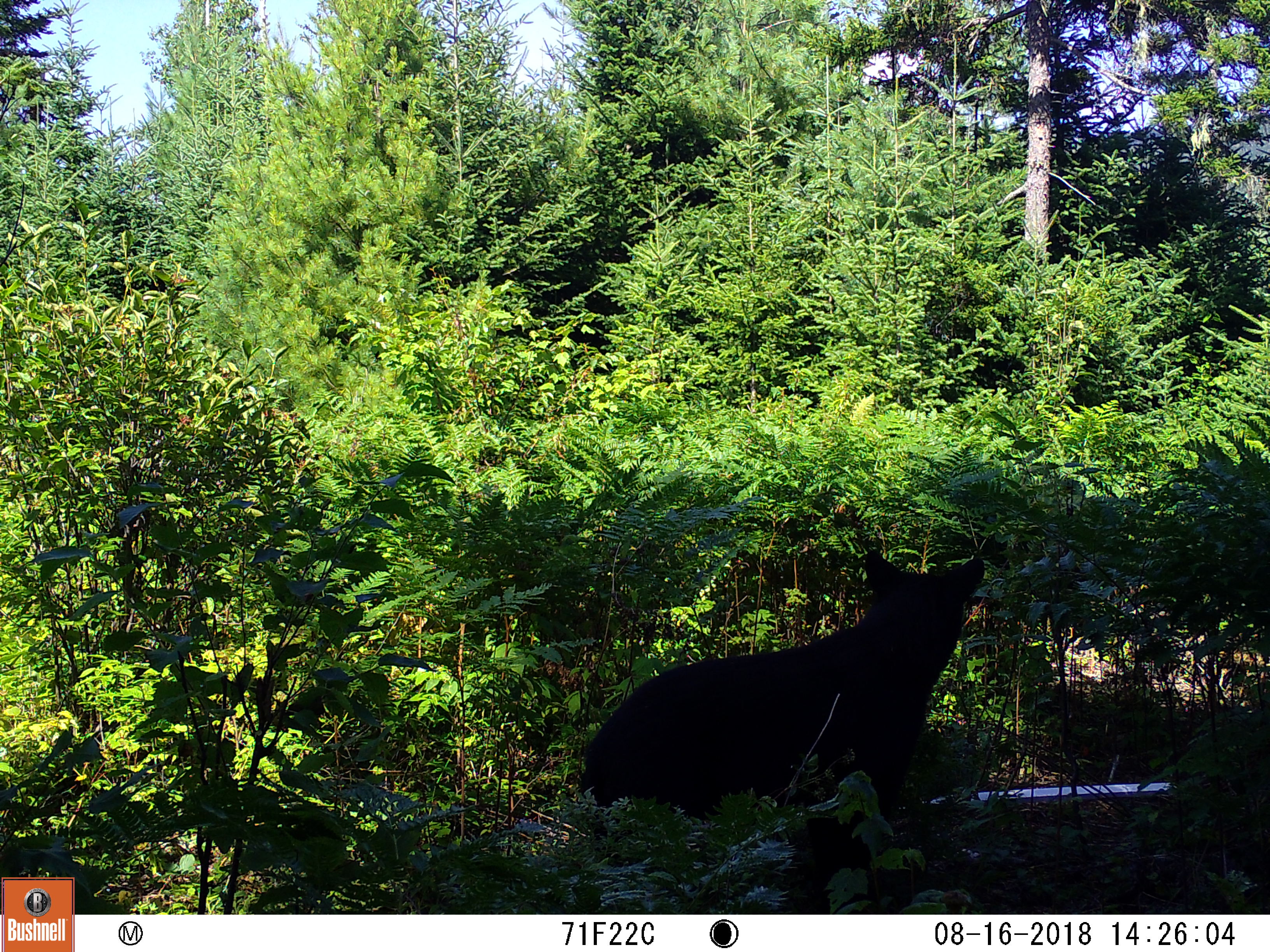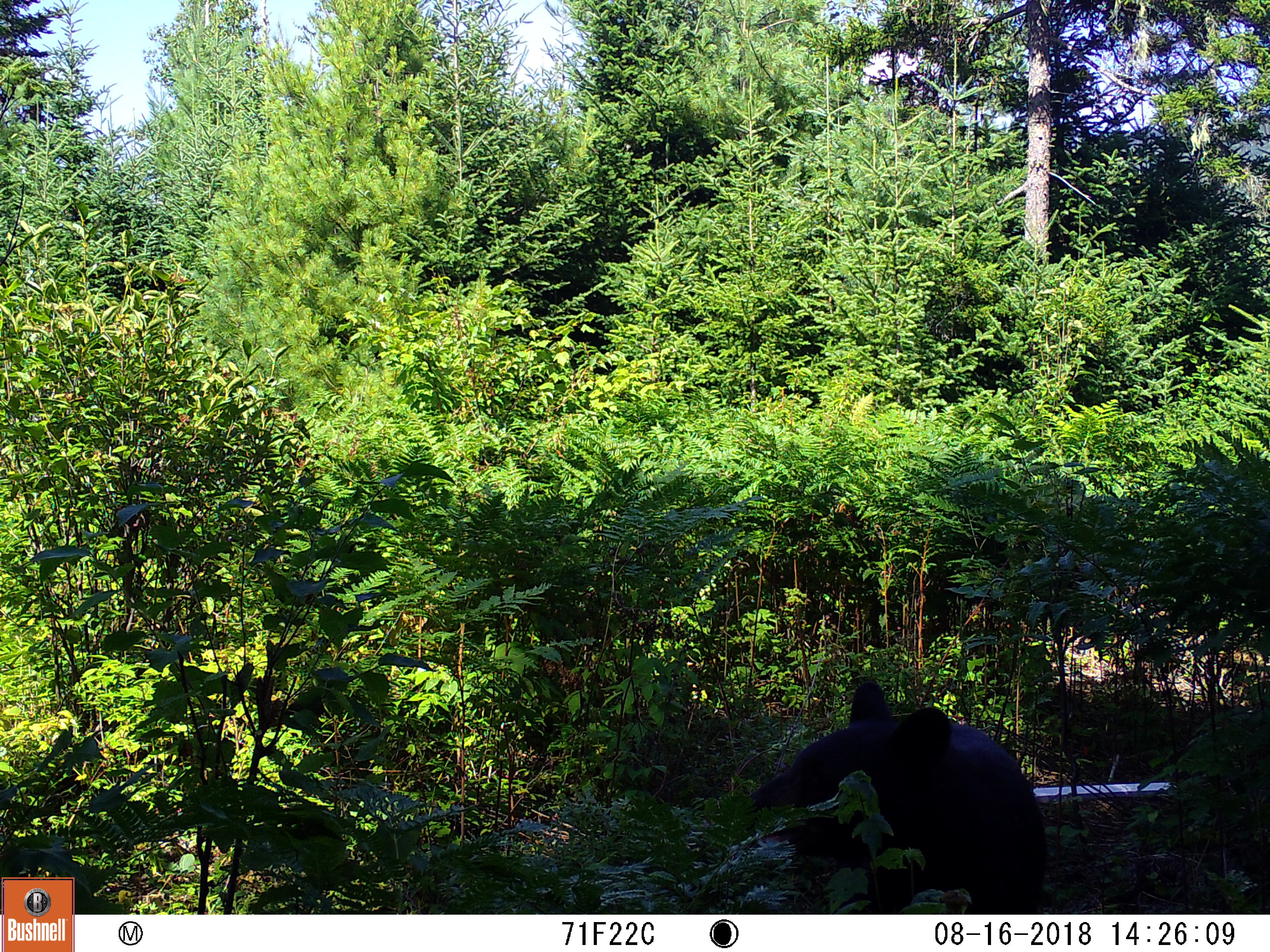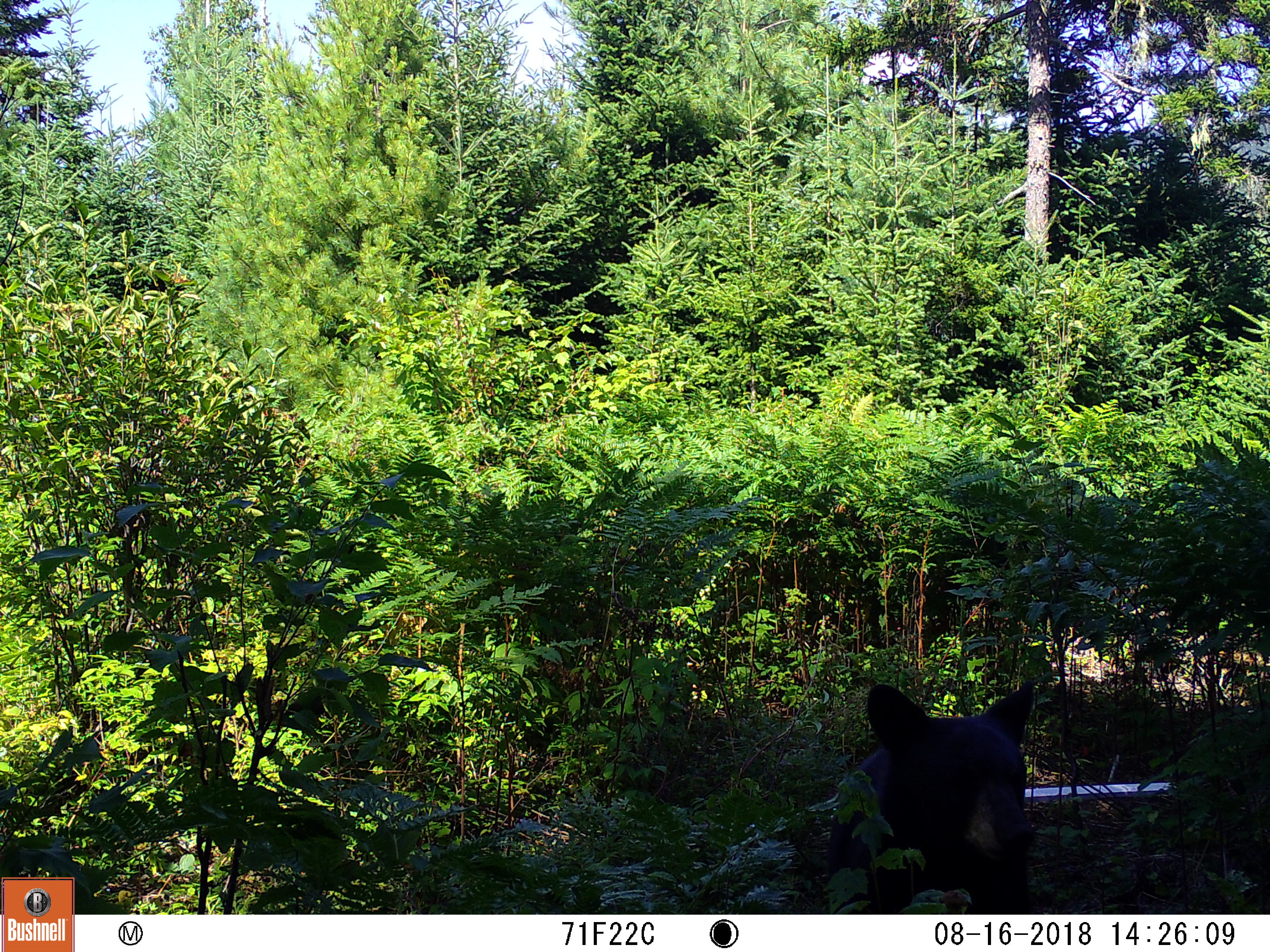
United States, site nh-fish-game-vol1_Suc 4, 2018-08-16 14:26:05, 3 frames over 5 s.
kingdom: Animalia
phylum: Chordata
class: Mammalia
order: Carnivora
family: Ursidae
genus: Ursus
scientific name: Ursus americanus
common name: black bear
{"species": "black bear (Ursus americanus)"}